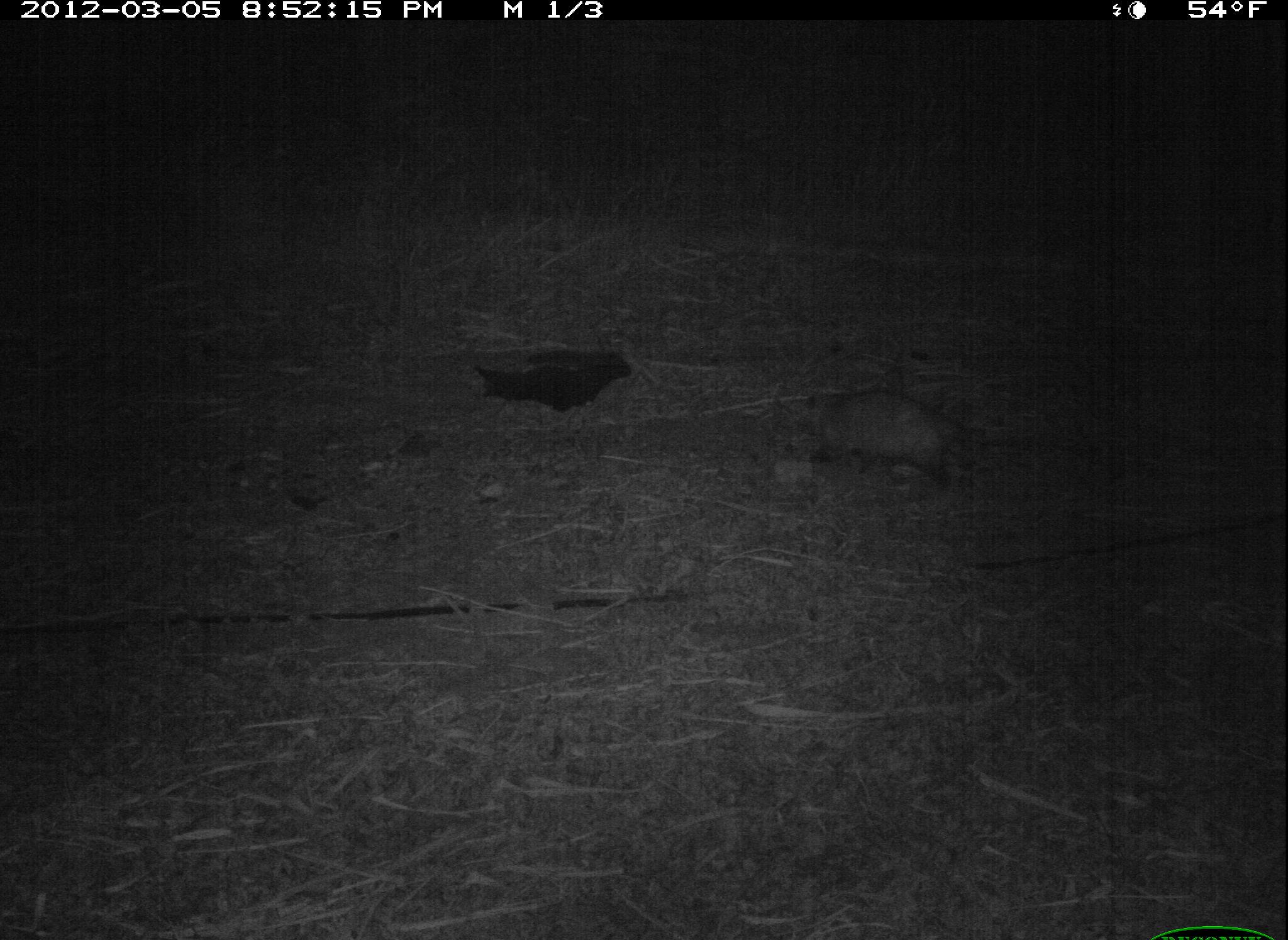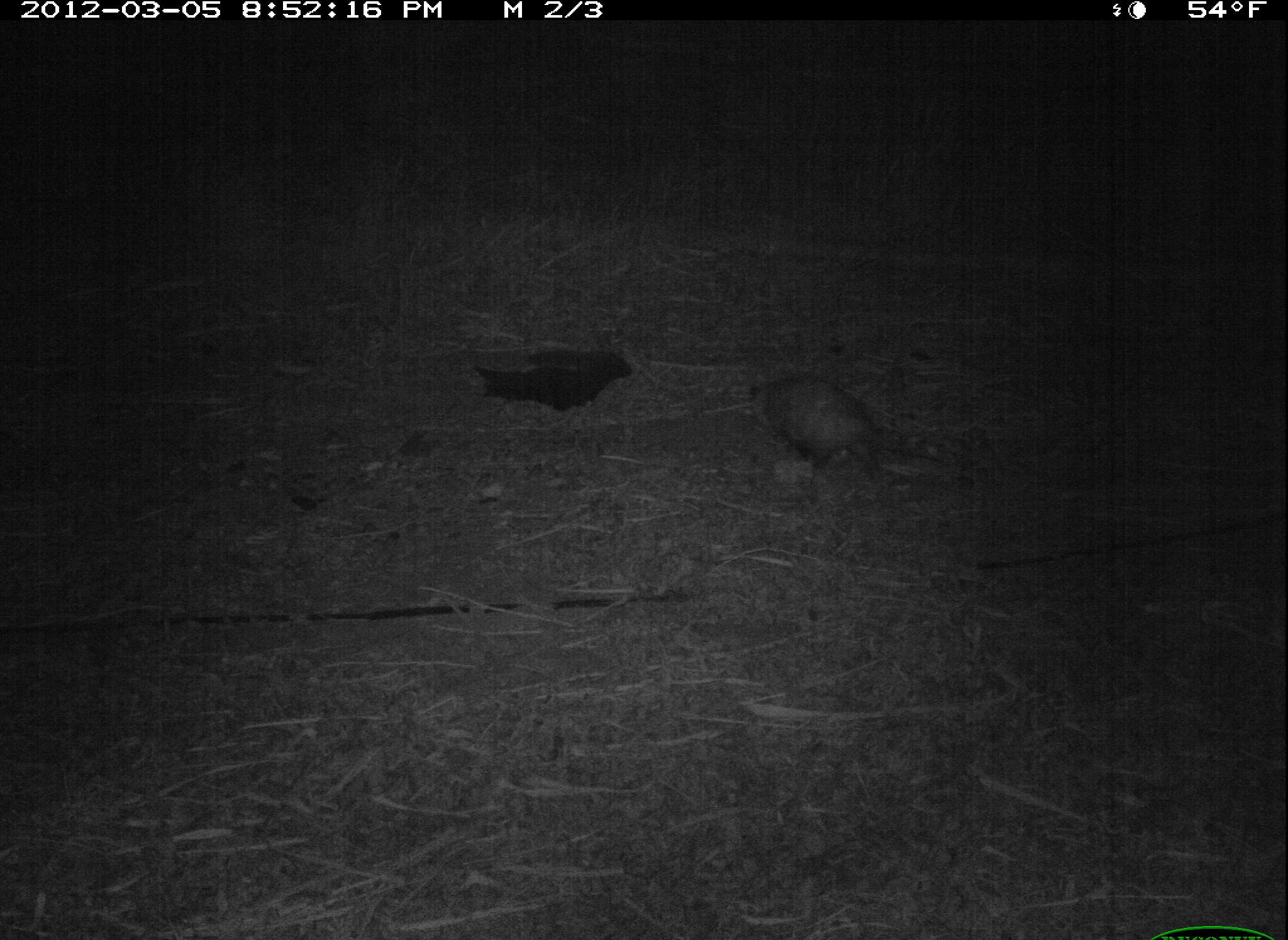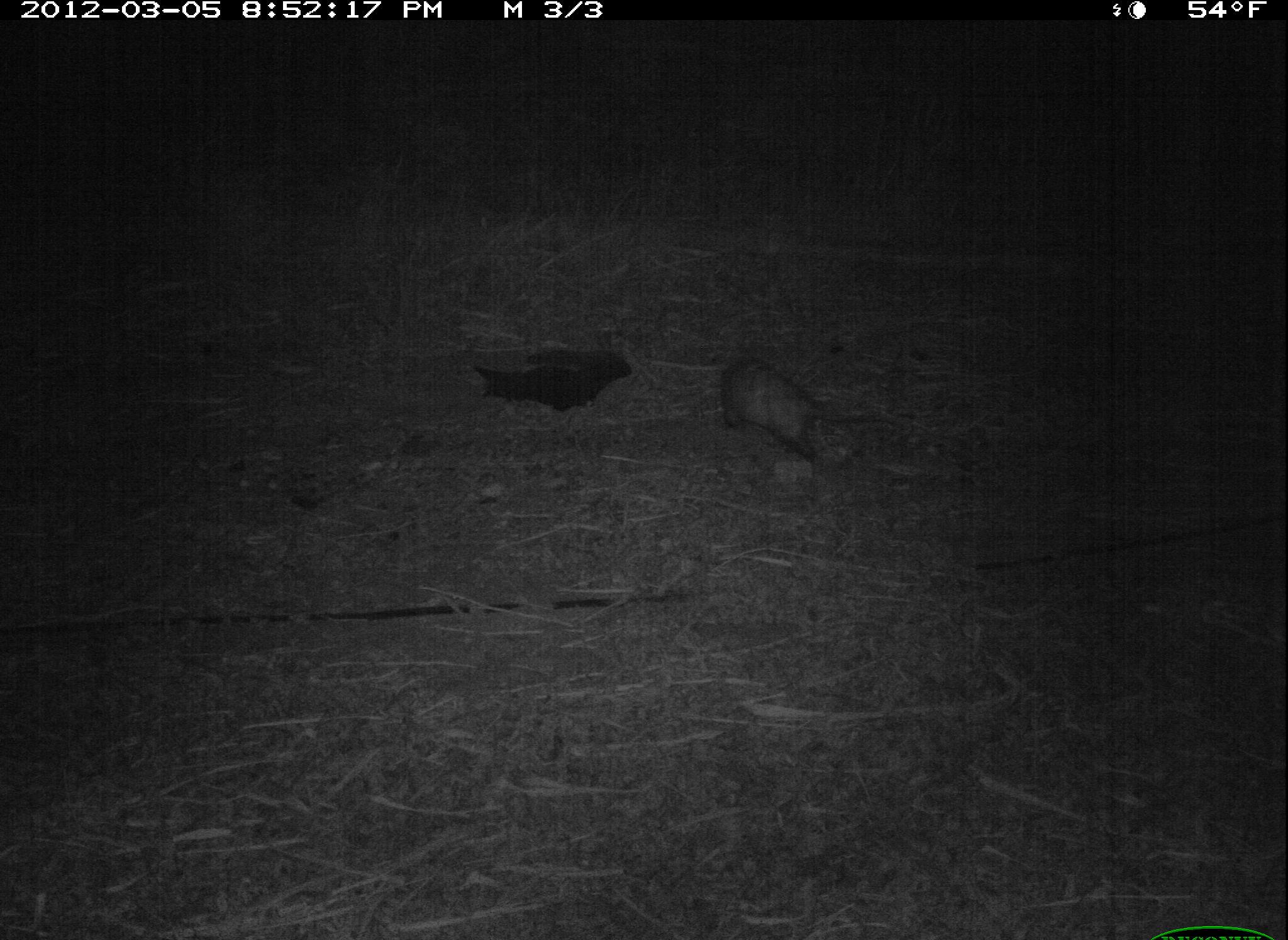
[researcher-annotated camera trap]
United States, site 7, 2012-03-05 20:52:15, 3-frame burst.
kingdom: Animalia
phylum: Chordata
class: Mammalia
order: Didelphimorphia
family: Didelphidae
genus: Didelphis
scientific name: Didelphis virginiana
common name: virginia opossum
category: opossum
Opossum (virginia opossum) (Didelphis virginiana).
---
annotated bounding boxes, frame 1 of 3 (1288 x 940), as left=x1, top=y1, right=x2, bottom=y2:
opossum: left=789, top=374, right=977, bottom=494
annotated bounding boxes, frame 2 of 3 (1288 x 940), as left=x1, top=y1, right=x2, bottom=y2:
opossum: left=729, top=353, right=905, bottom=491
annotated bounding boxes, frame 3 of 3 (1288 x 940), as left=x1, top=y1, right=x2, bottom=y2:
opossum: left=704, top=348, right=855, bottom=474